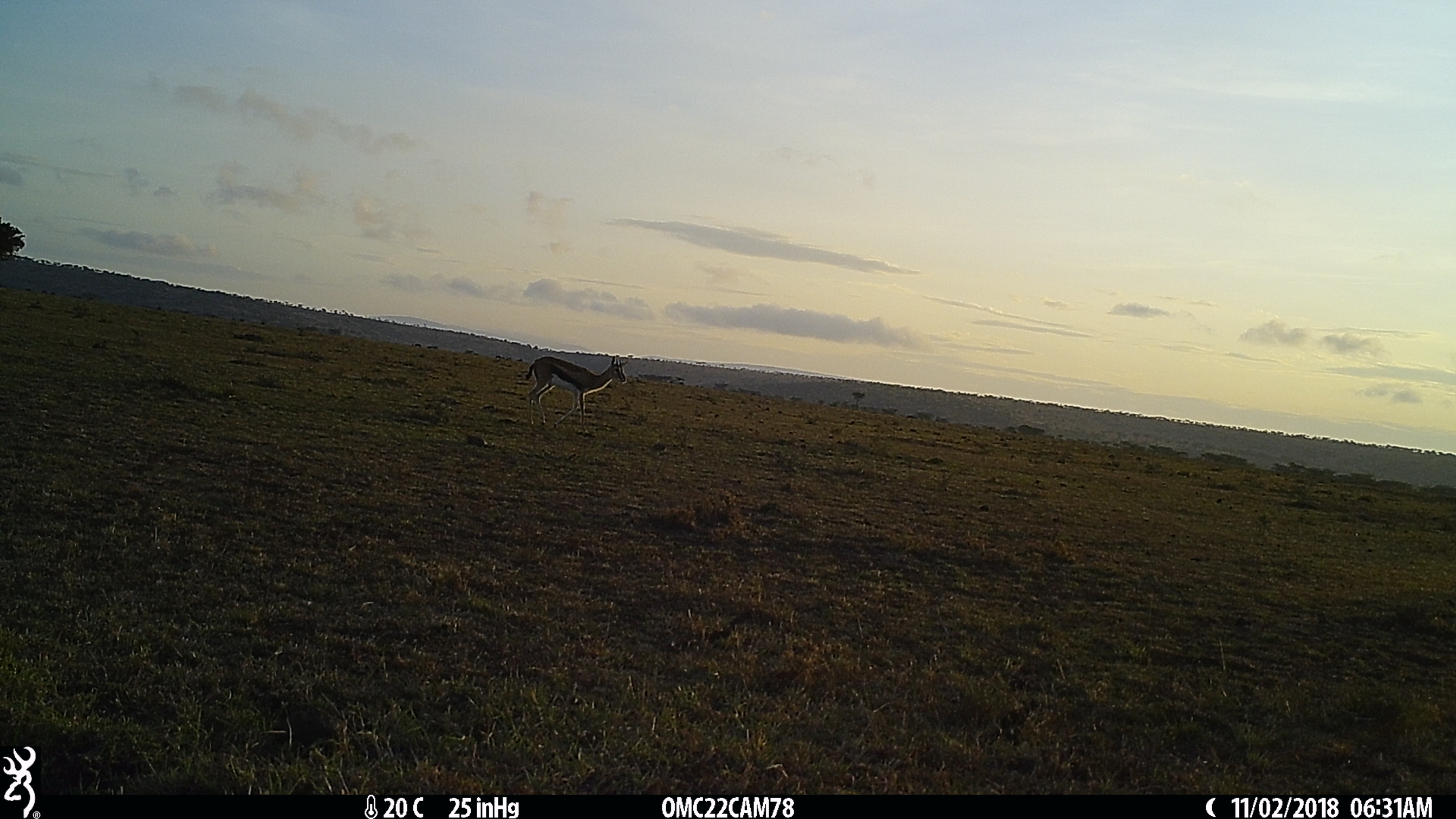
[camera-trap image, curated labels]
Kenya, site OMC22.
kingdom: Animalia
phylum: Chordata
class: Mammalia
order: Artiodactyla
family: Bovidae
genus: Eudorcas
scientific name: Eudorcas thomsonii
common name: thomon's gazelle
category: gazelle thomsons